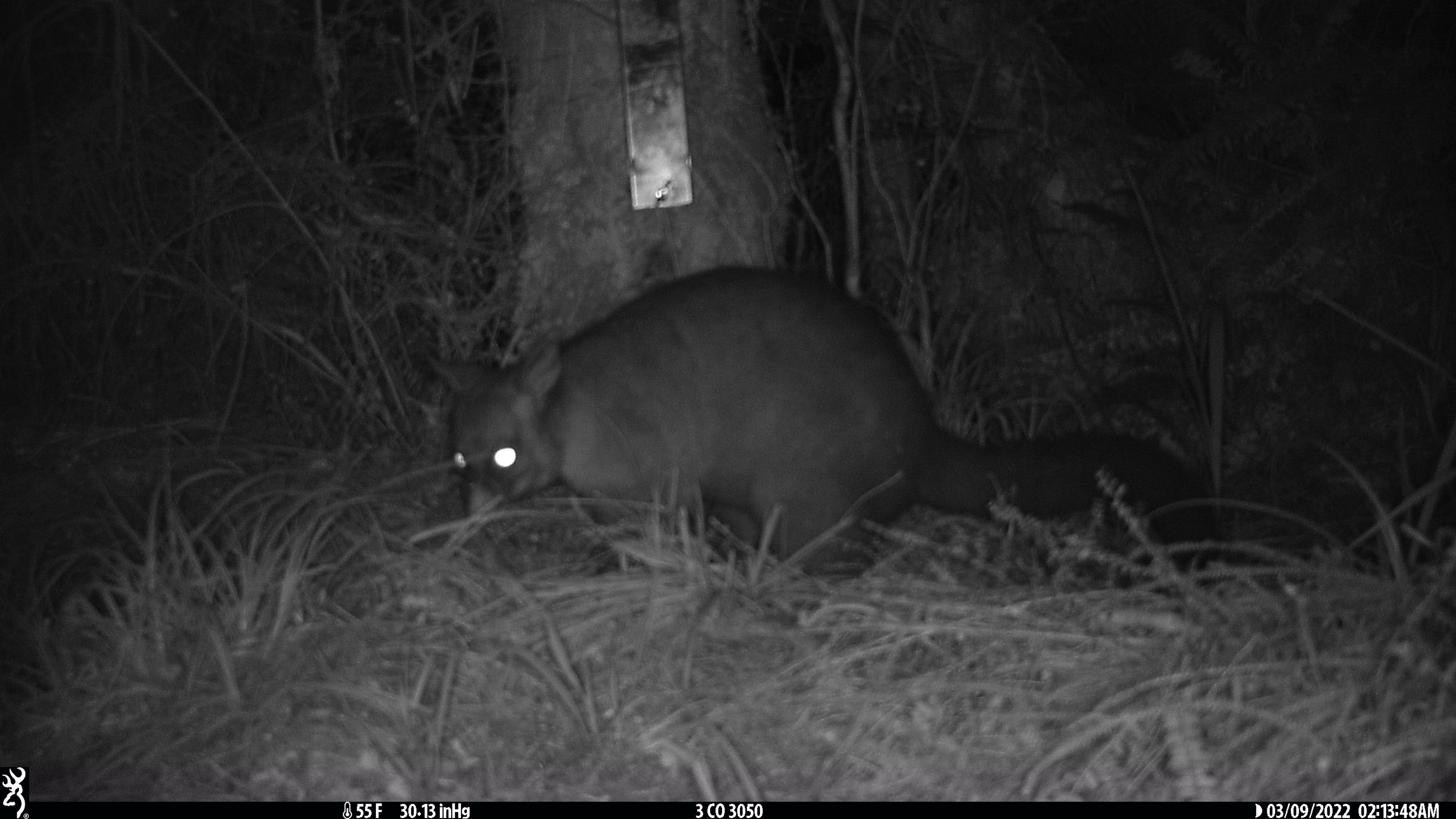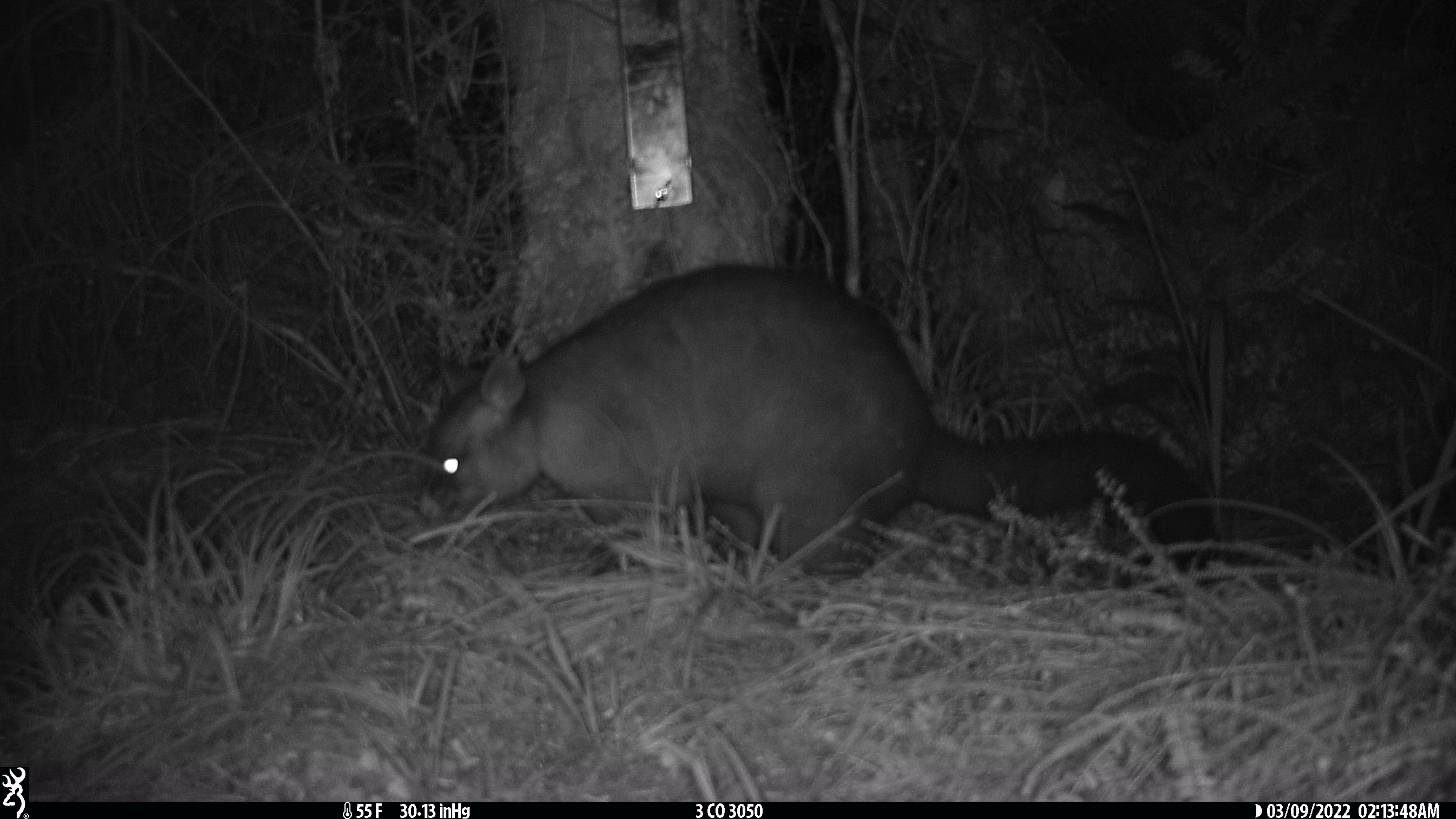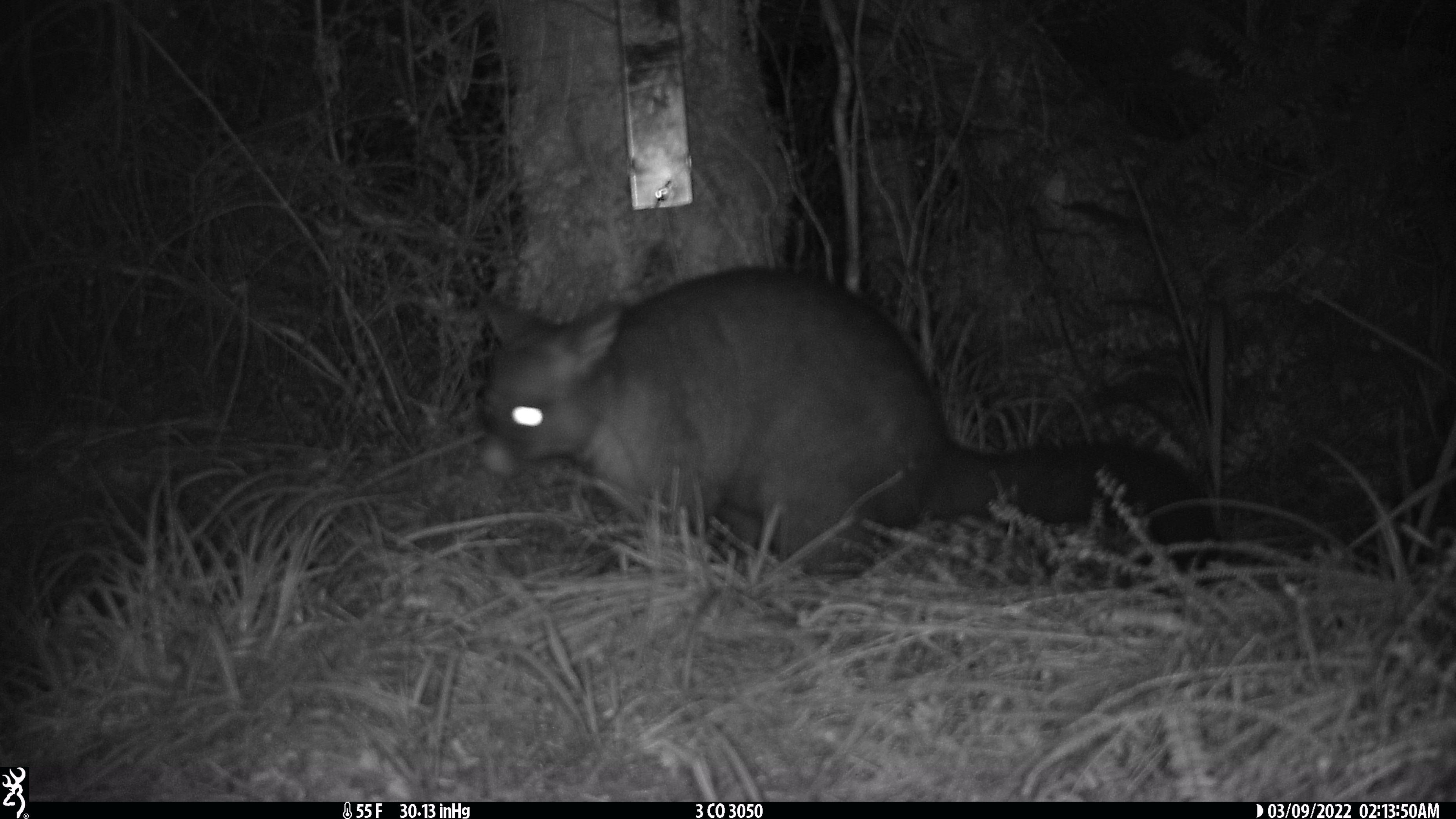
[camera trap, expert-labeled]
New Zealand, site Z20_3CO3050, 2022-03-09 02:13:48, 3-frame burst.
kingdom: Animalia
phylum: Chordata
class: Mammalia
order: Diprotodontia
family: Phalangeridae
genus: Trichosurus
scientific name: Trichosurus vulpecula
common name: common brushtail possum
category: possum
Possum (common brushtail possum) (Trichosurus vulpecula).